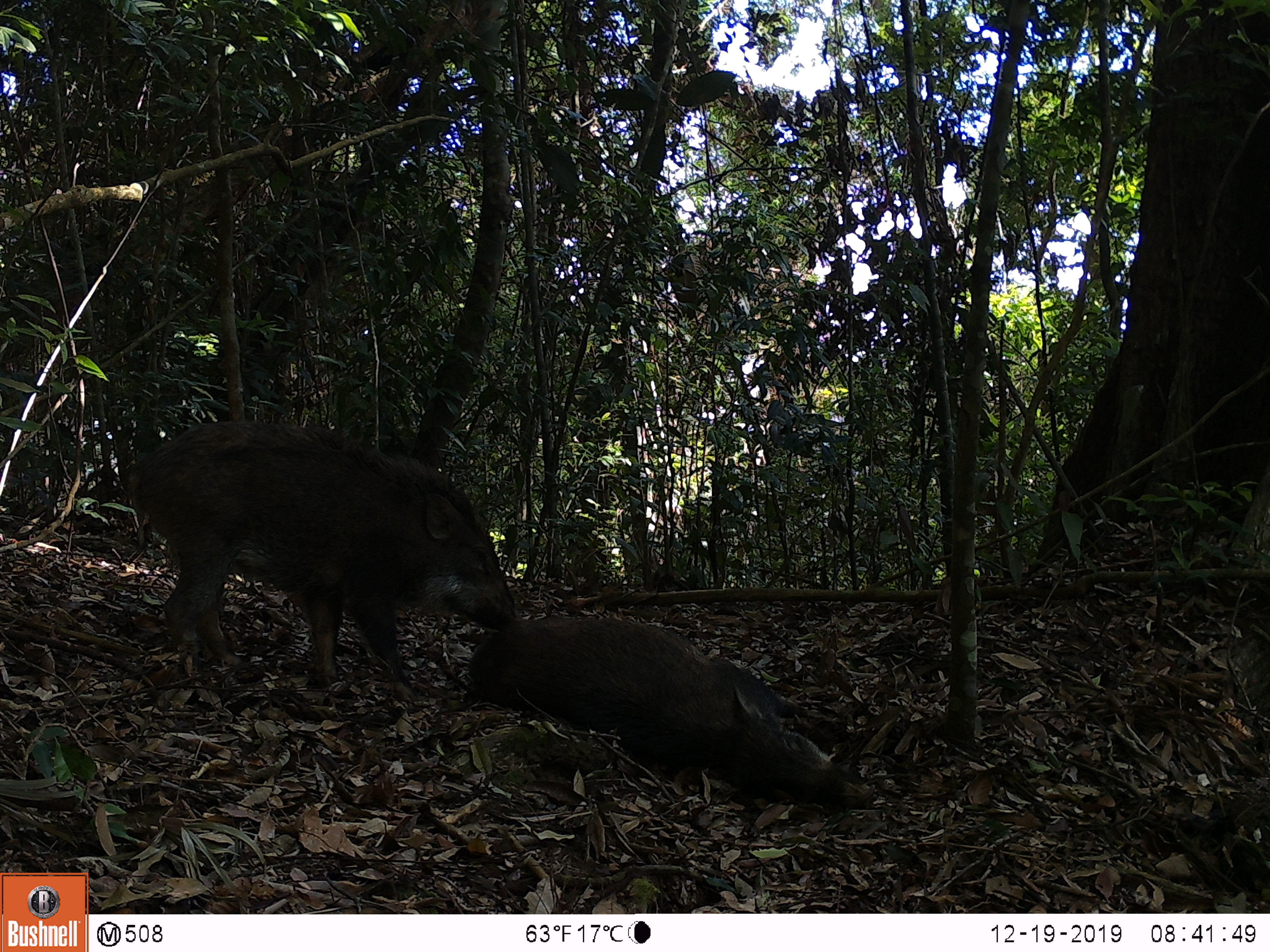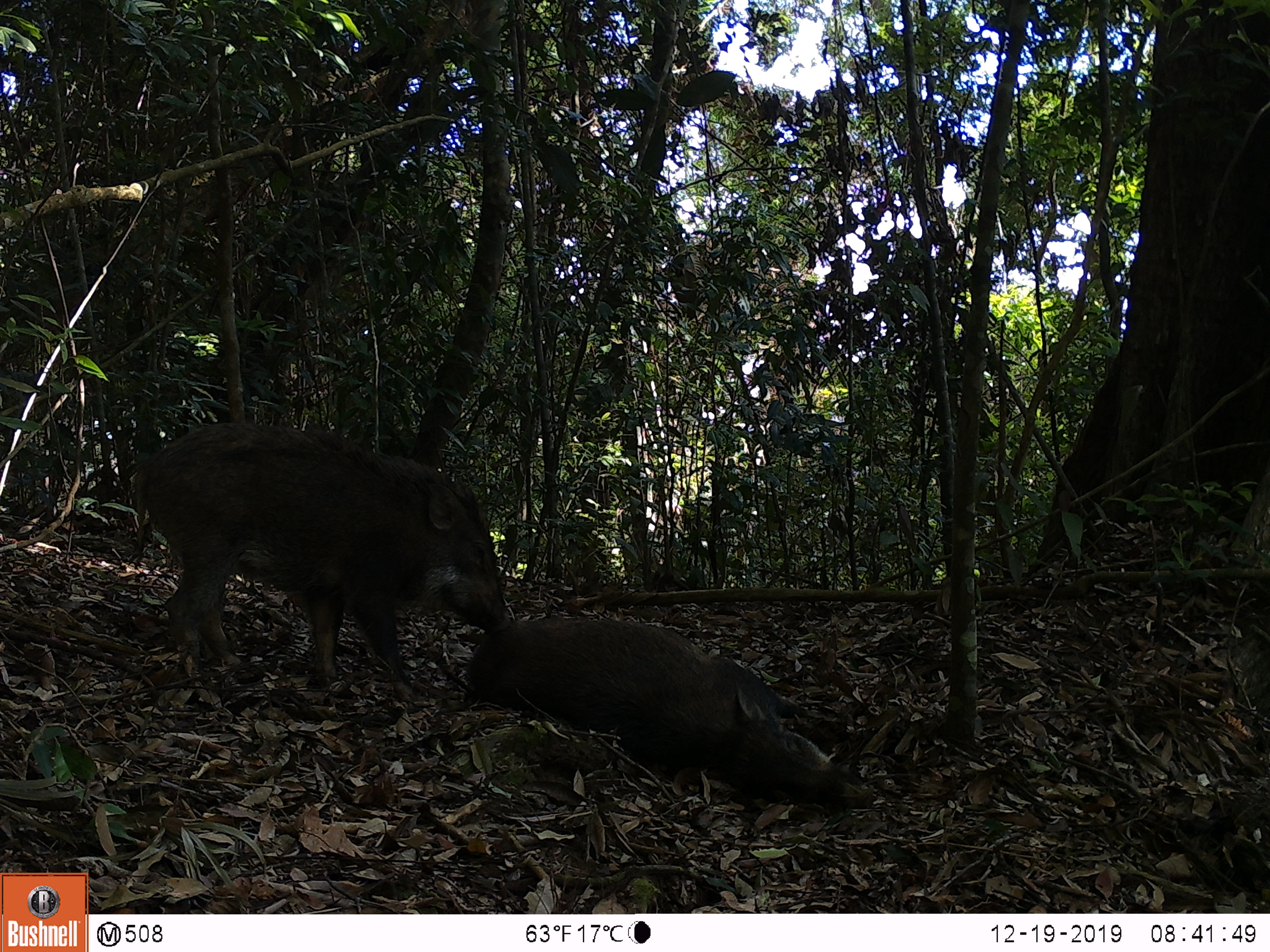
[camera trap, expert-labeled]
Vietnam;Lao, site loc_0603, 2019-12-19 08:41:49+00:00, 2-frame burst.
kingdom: Animalia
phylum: Chordata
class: Mammalia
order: Artiodactyla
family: Suidae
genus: Sus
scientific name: Sus scrofa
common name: eurasian wild pig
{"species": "eurasian wild pig (Sus scrofa)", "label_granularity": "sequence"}